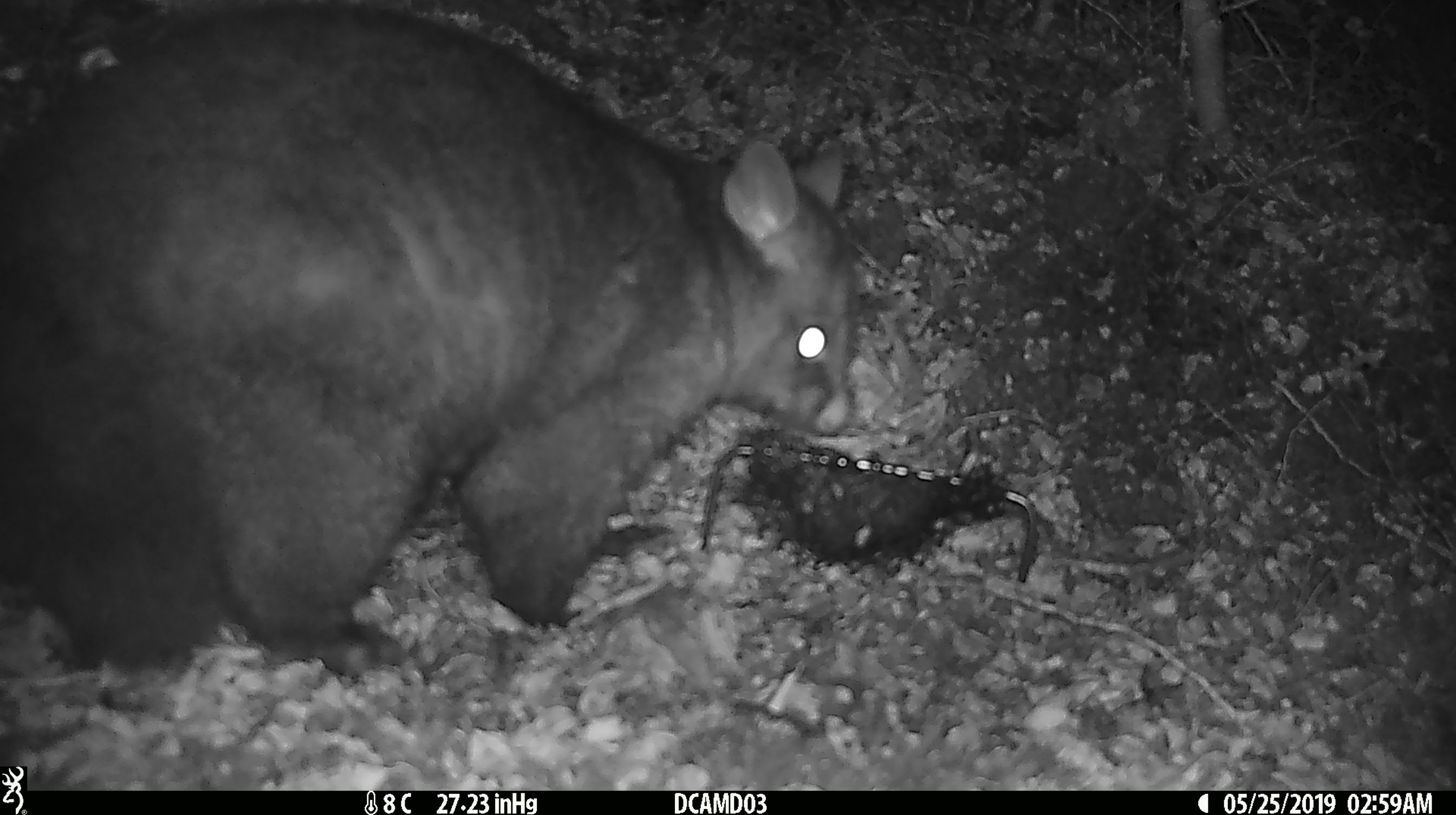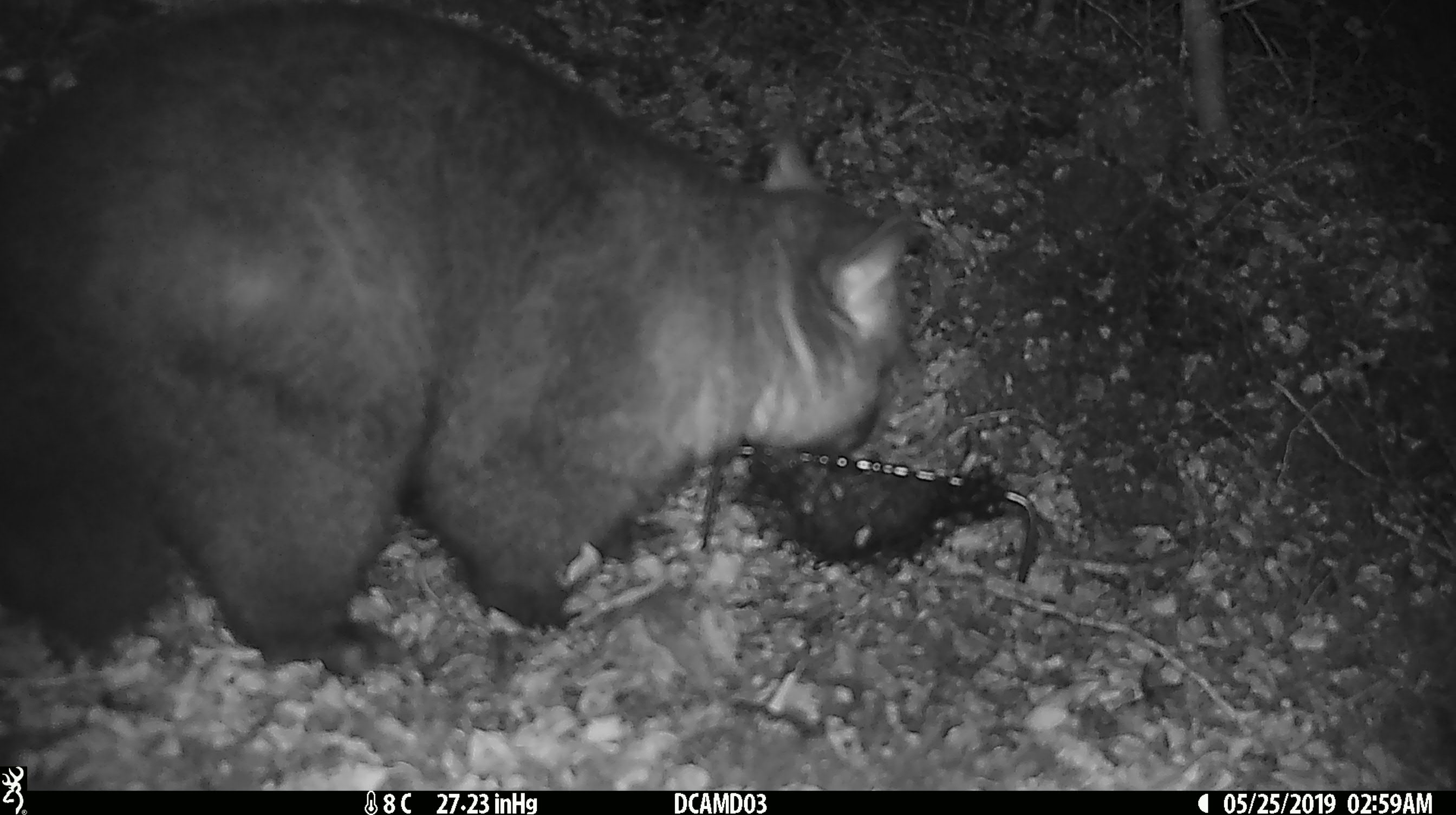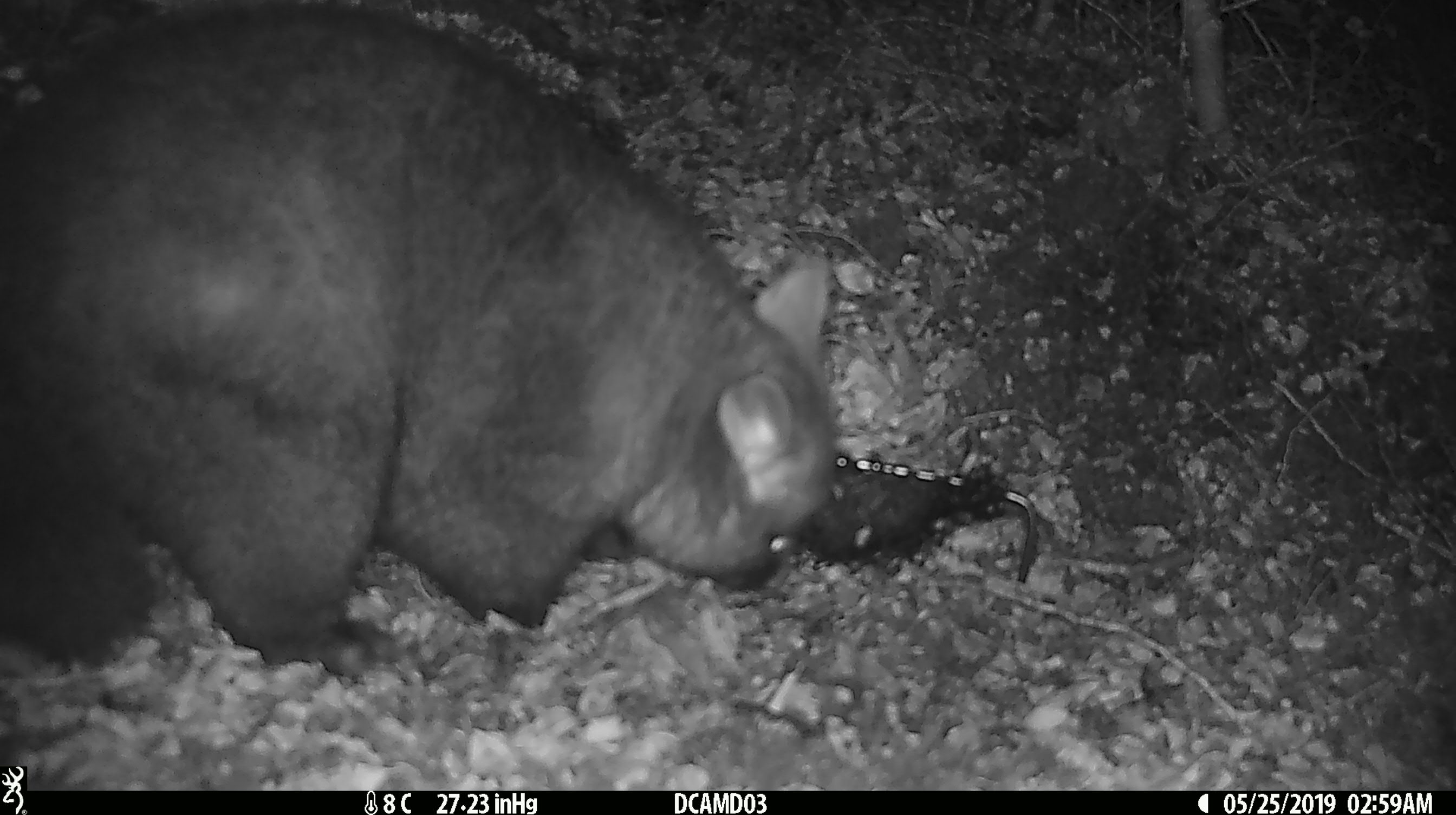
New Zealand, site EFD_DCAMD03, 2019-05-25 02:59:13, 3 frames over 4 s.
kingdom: Animalia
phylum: Chordata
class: Mammalia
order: Diprotodontia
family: Phalangeridae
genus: Trichosurus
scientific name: Trichosurus vulpecula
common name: common brushtail possum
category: possum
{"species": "possum (common brushtail possum) (Trichosurus vulpecula)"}